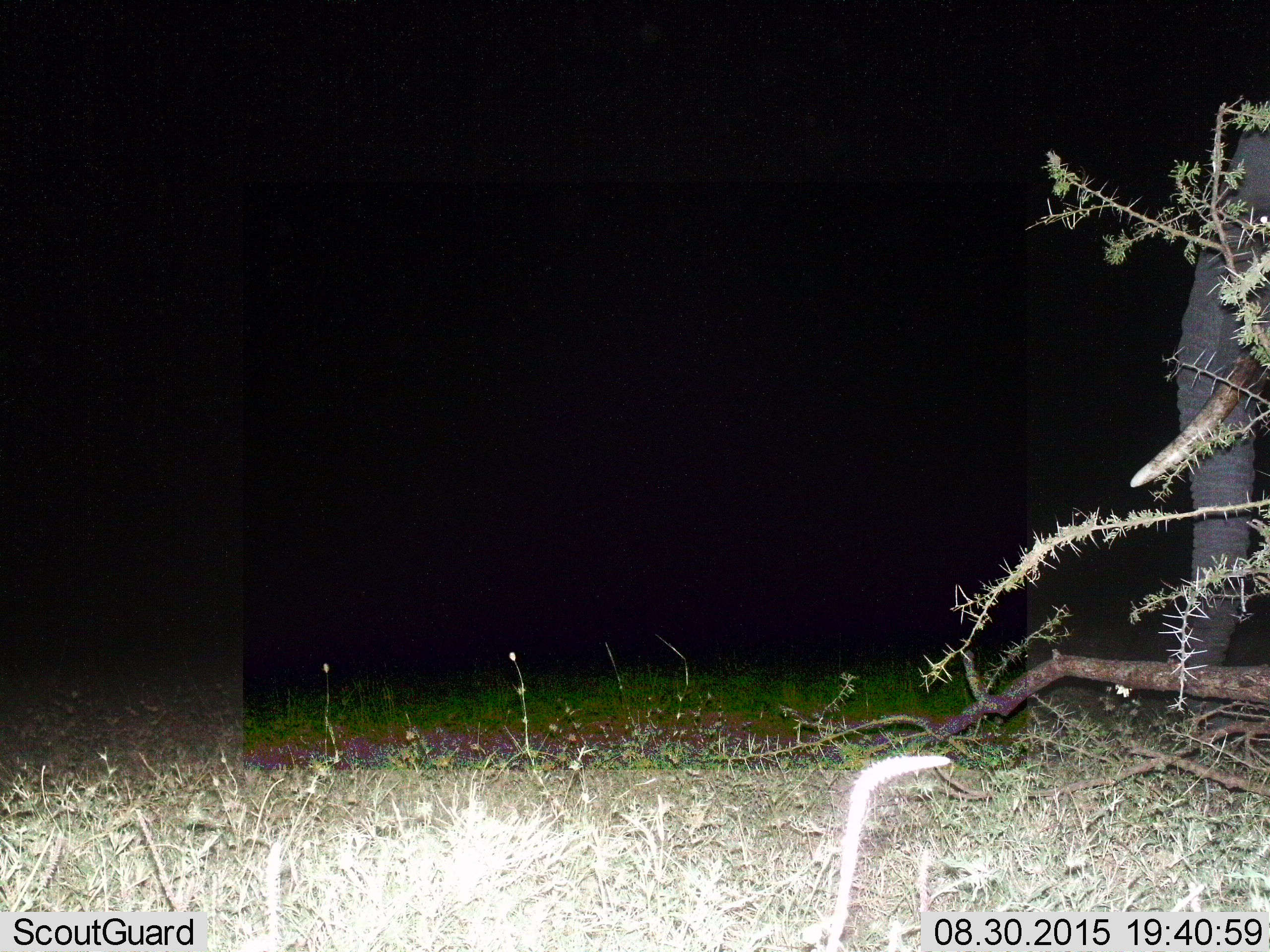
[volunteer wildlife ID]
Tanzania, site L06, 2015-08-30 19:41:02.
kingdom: Animalia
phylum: Chordata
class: Mammalia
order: Proboscidea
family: Elephantidae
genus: Loxodonta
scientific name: Loxodonta africana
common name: african bush elephant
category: elephant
Elephant (african bush elephant) (Loxodonta africana), count 1. Behavior (volunteer vote fractions): standing 78%, resting 0%, moving 33%, interacting 0%. Young present (vote fraction): 0%. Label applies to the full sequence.